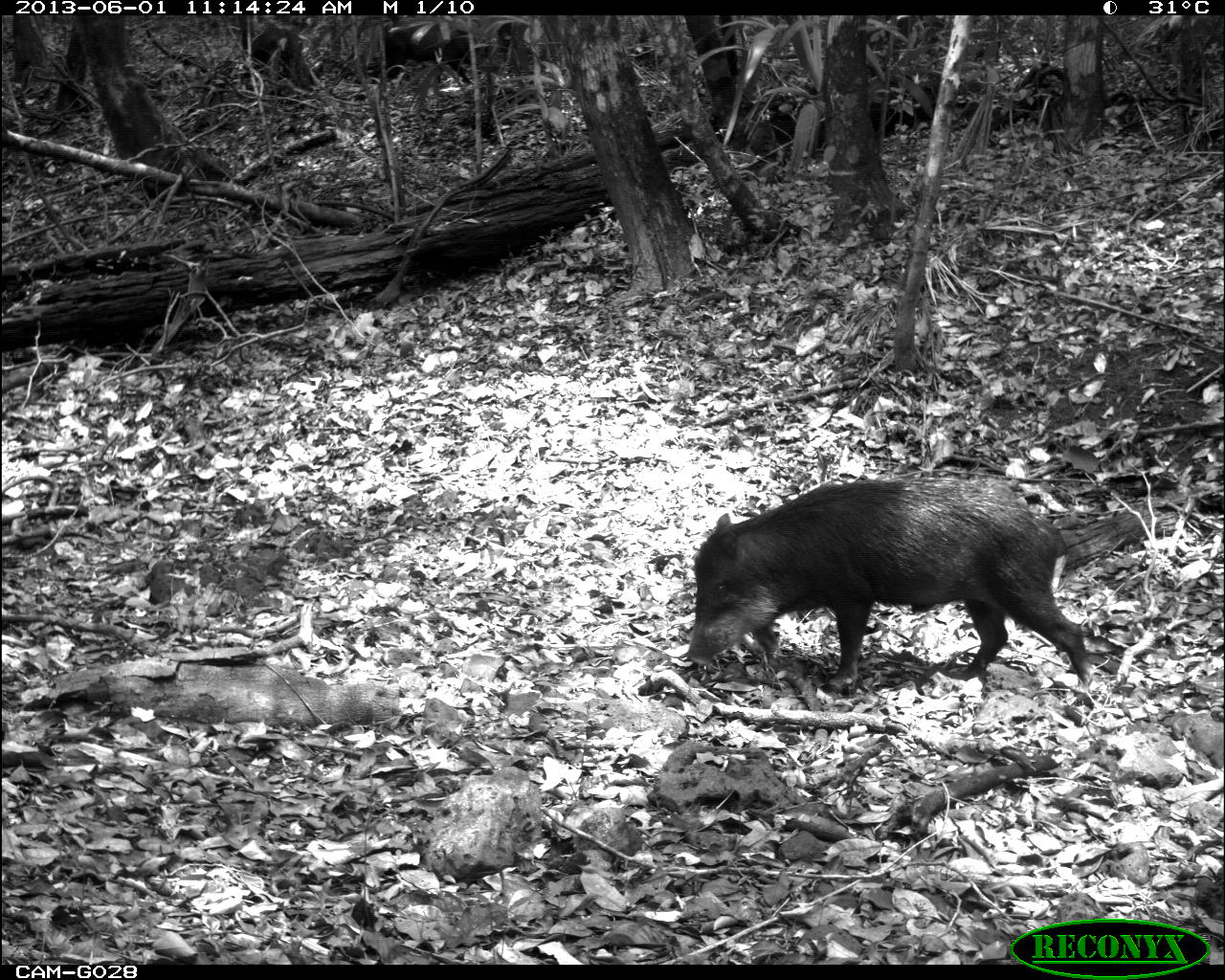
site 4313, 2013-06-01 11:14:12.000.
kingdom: Animalia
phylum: Chordata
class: Mammalia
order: Artiodactyla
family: Tayassuidae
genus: Tayassu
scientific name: Tayassu pecari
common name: white-lipped peccary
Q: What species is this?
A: Tayassu pecari (white-lipped peccary).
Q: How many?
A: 9.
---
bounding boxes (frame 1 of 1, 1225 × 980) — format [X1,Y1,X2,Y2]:
tayassu pecari: [683,469,1101,697]; [377,19,479,84]; [246,26,303,79]